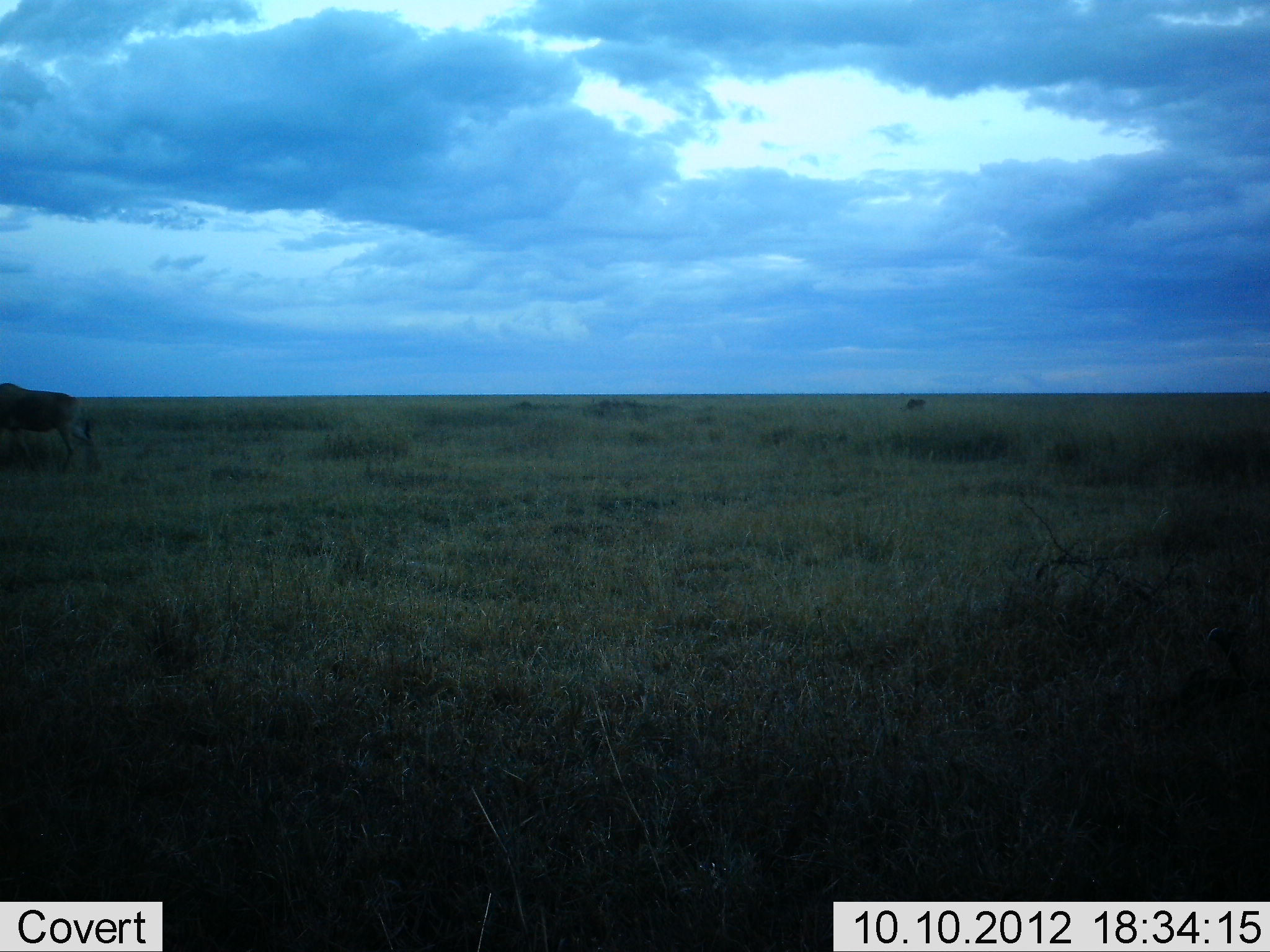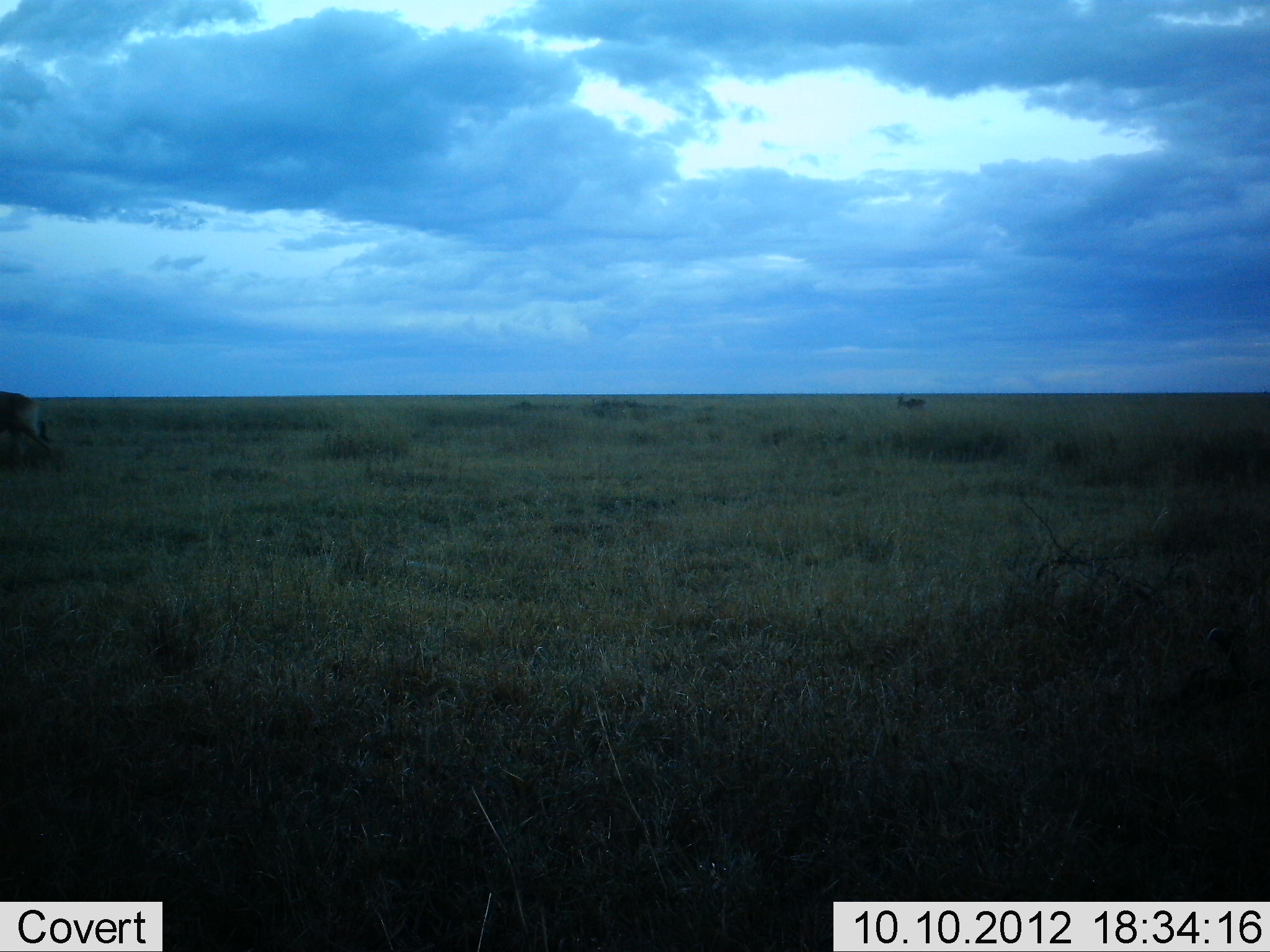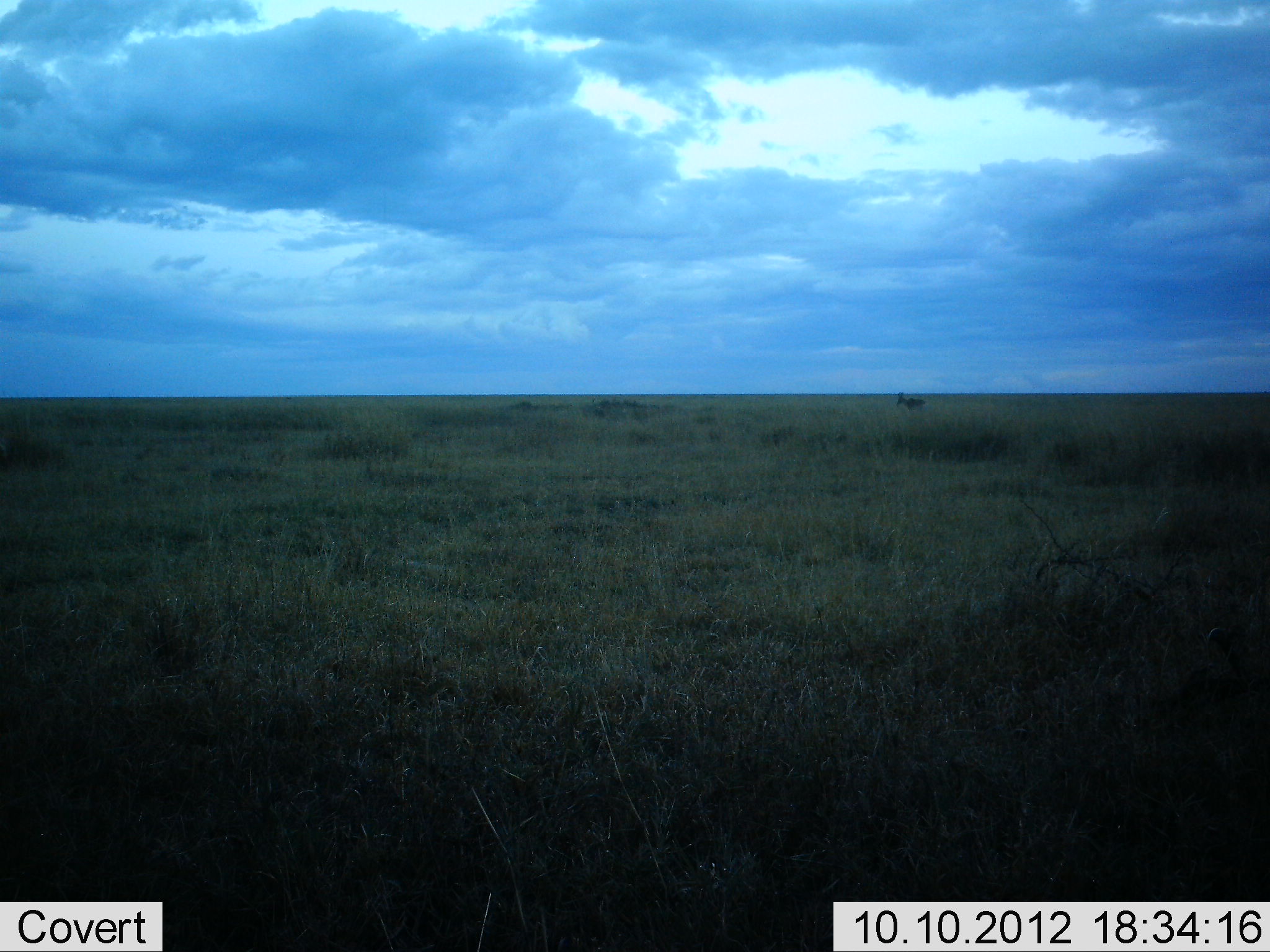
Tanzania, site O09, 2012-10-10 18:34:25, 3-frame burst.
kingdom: Animalia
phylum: Chordata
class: Mammalia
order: Artiodactyla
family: Bovidae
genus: Alcelaphus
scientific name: Alcelaphus buselaphus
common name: hartebeest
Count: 1.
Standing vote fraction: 17%.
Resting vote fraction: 0%.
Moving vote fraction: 100%.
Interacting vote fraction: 0%.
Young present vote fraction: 0%.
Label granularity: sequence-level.